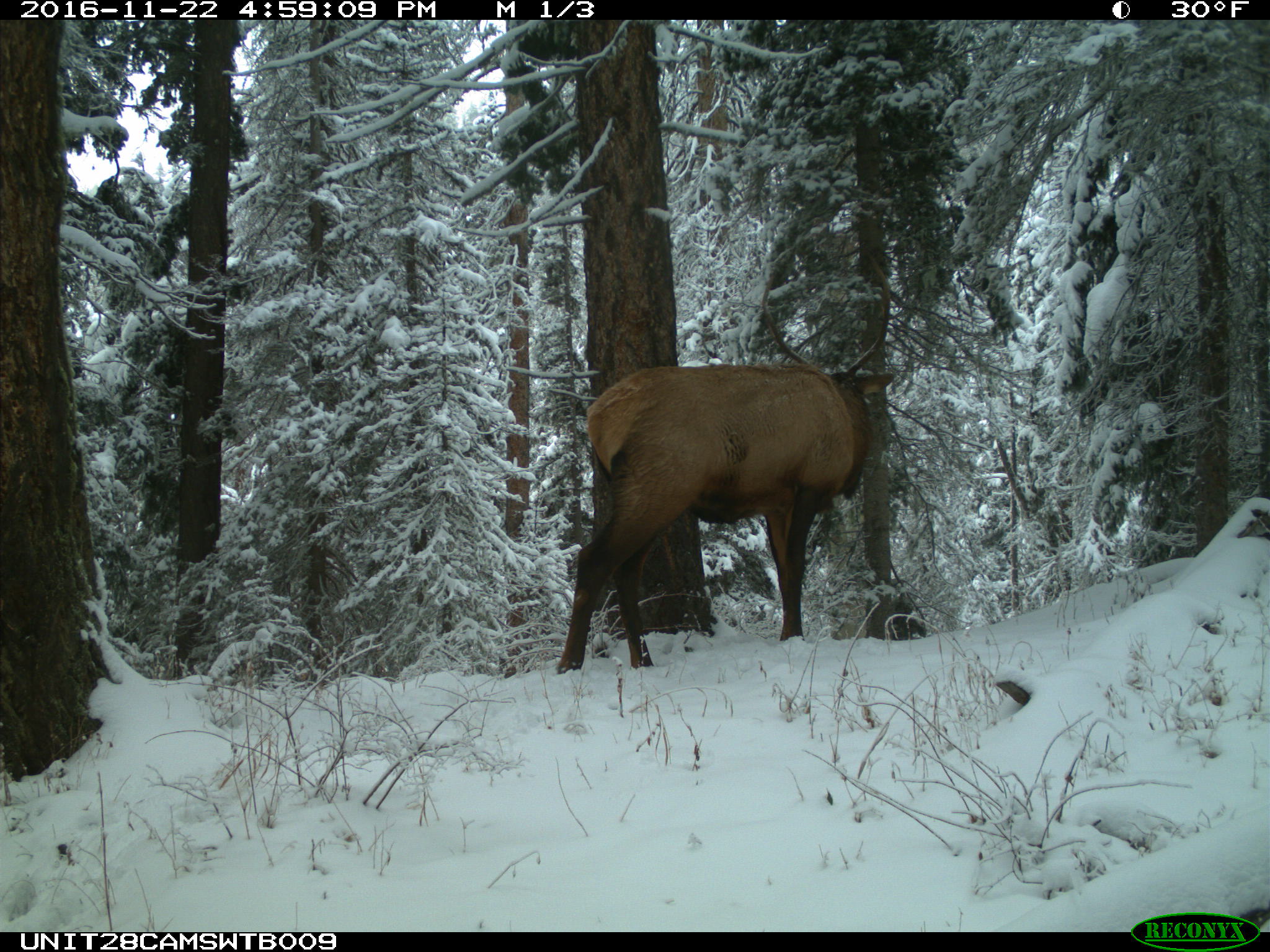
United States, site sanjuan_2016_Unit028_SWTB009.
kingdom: Animalia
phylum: Chordata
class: Mammalia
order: Artiodactyla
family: Cervidae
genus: Cervus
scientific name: Cervus elaphus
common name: red deer